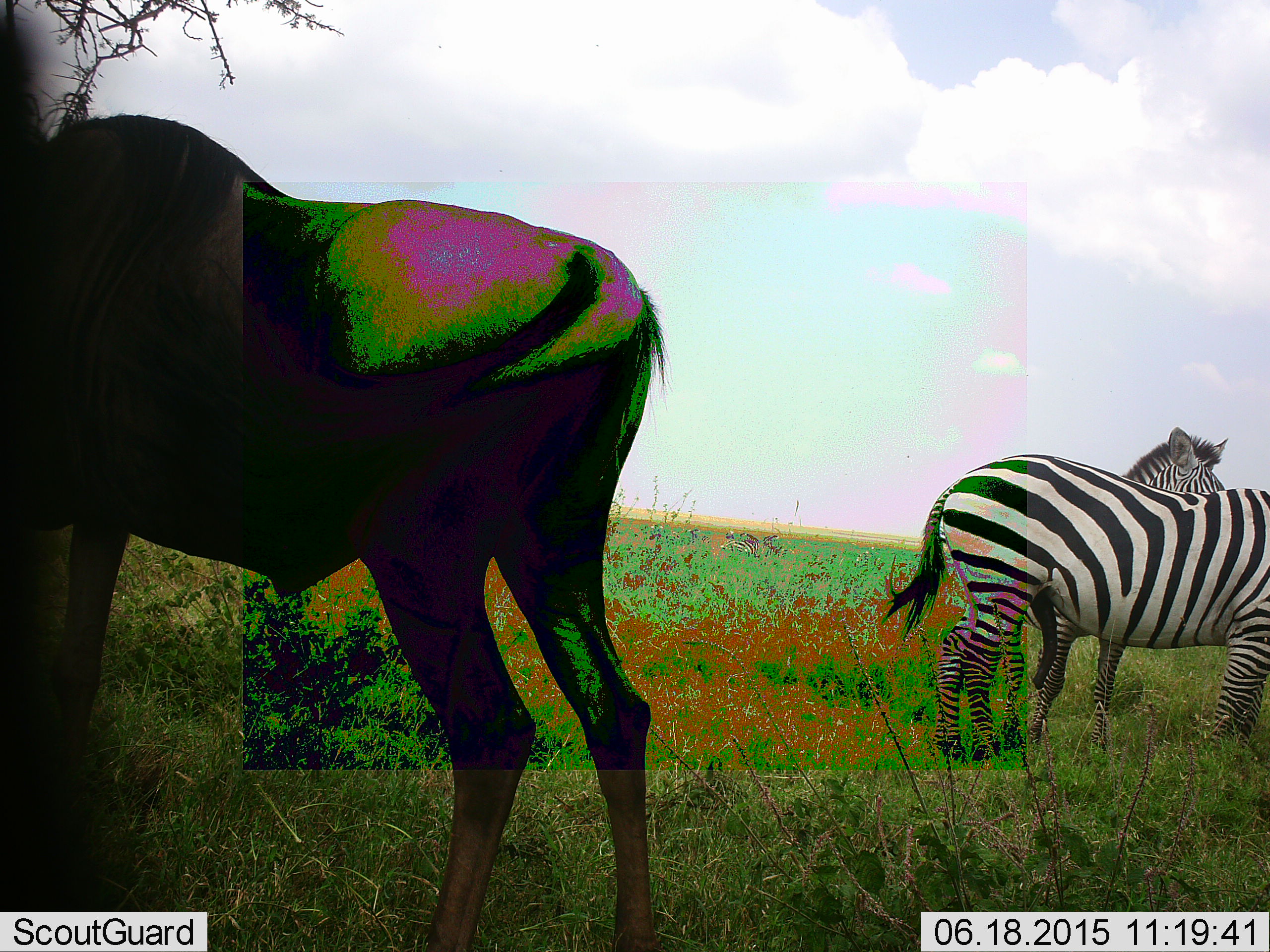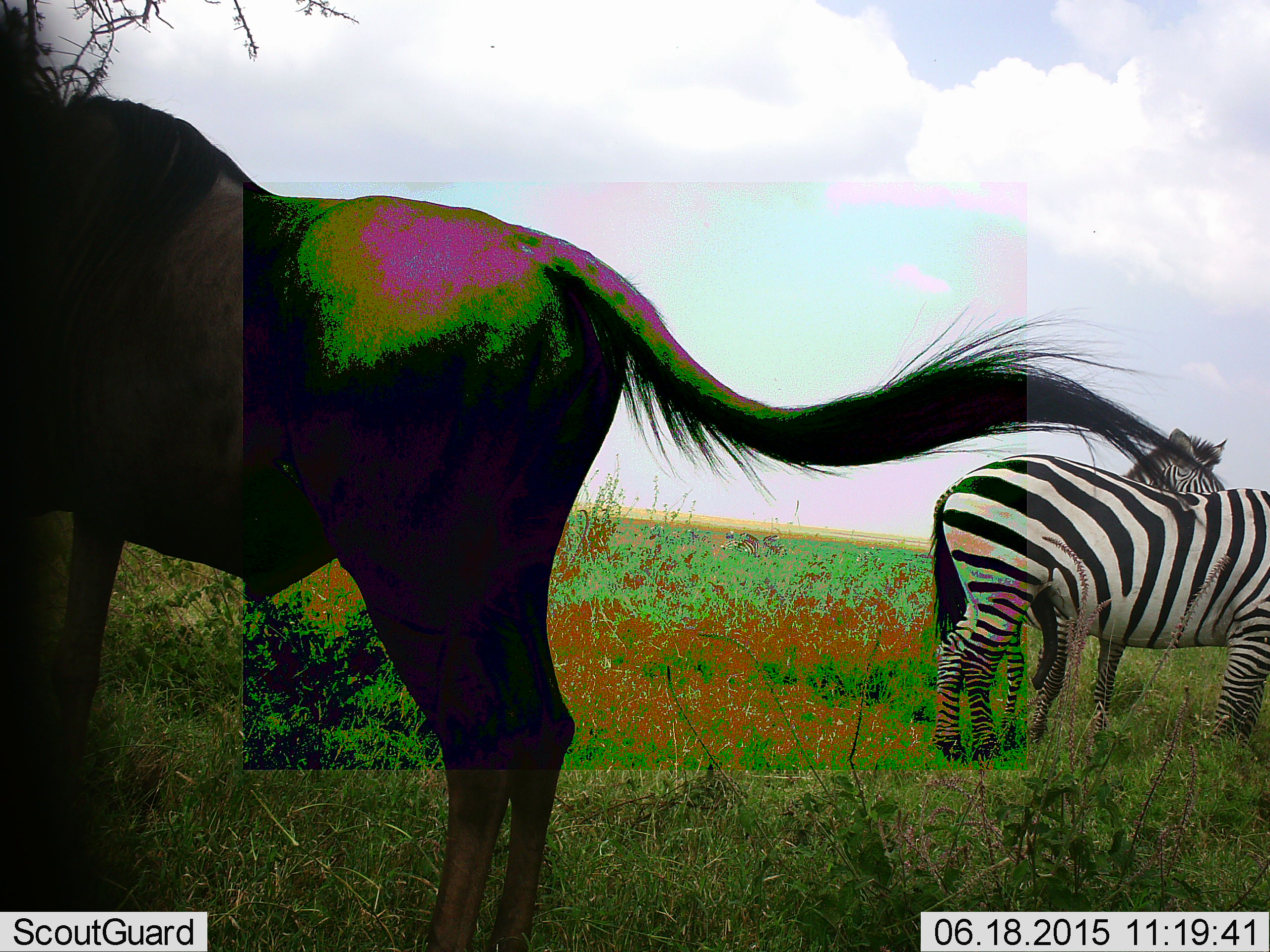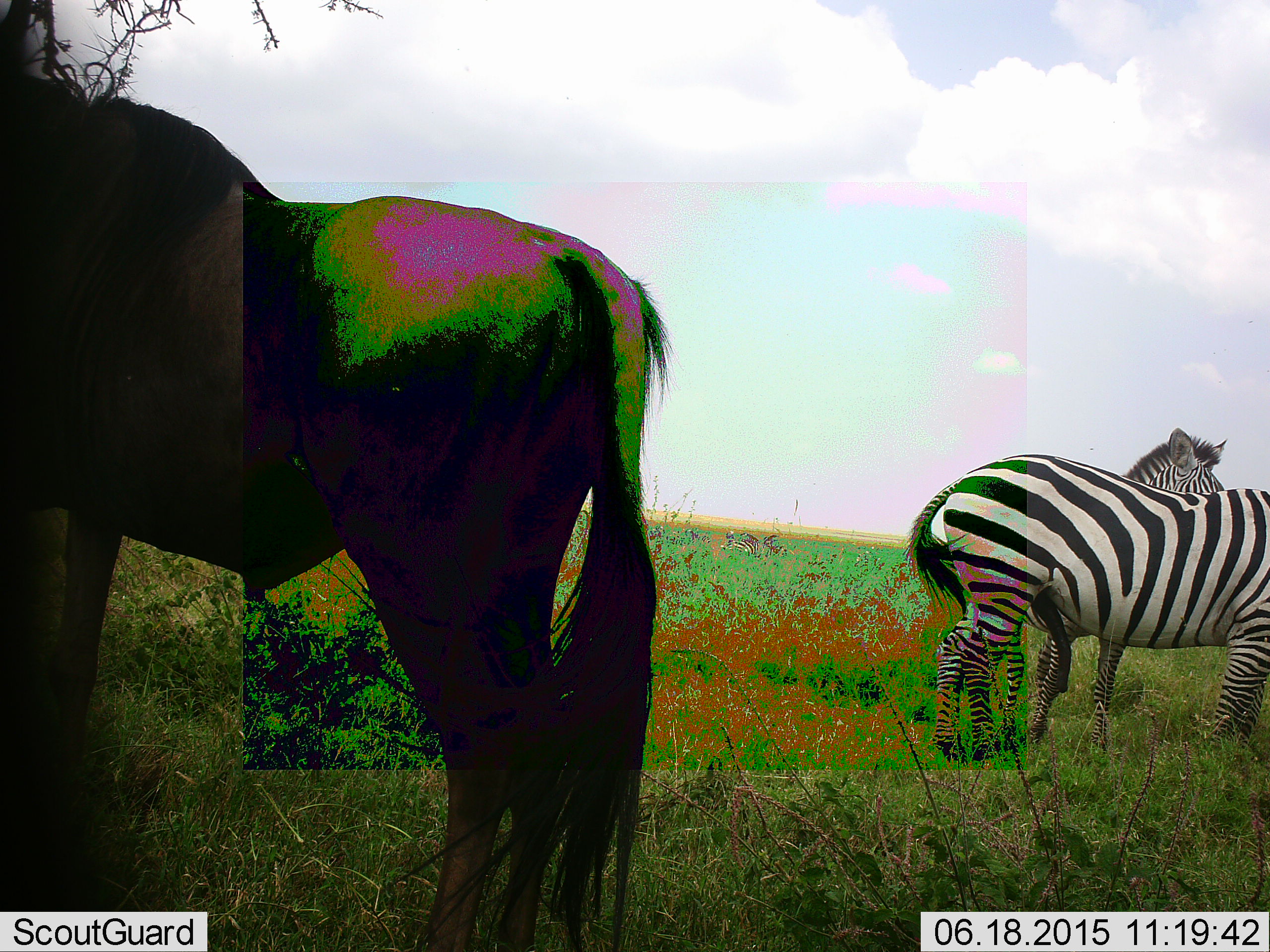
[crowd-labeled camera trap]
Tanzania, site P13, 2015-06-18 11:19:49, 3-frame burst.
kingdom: Animalia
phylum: Chordata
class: Mammalia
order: Artiodactyla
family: Bovidae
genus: Connochaetes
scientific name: Connochaetes taurinus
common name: blue wildebeest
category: wildebeest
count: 1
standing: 100%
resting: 0%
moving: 0%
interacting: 0%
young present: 0%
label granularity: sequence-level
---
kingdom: Animalia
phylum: Chordata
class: Mammalia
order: Perissodactyla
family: Equidae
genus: Equus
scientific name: Equus quagga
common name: plains zebra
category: zebra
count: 2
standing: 91%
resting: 0%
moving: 9%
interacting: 0%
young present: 0%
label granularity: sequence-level